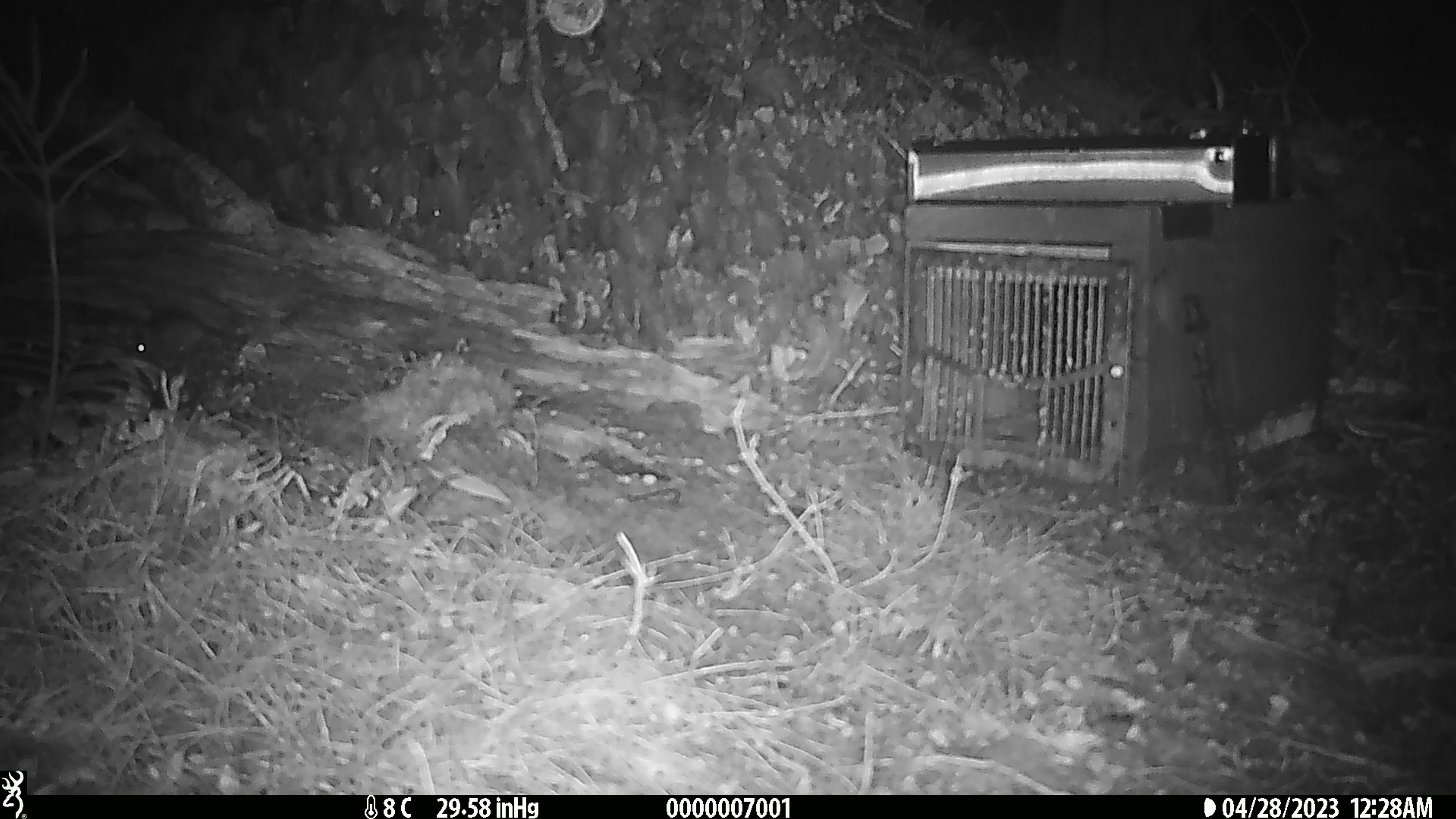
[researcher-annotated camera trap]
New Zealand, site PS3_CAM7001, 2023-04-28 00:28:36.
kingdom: Animalia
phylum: Chordata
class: Mammalia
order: Rodentia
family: Muridae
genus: Mus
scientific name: Mus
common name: mouse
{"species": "mouse (Mus)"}